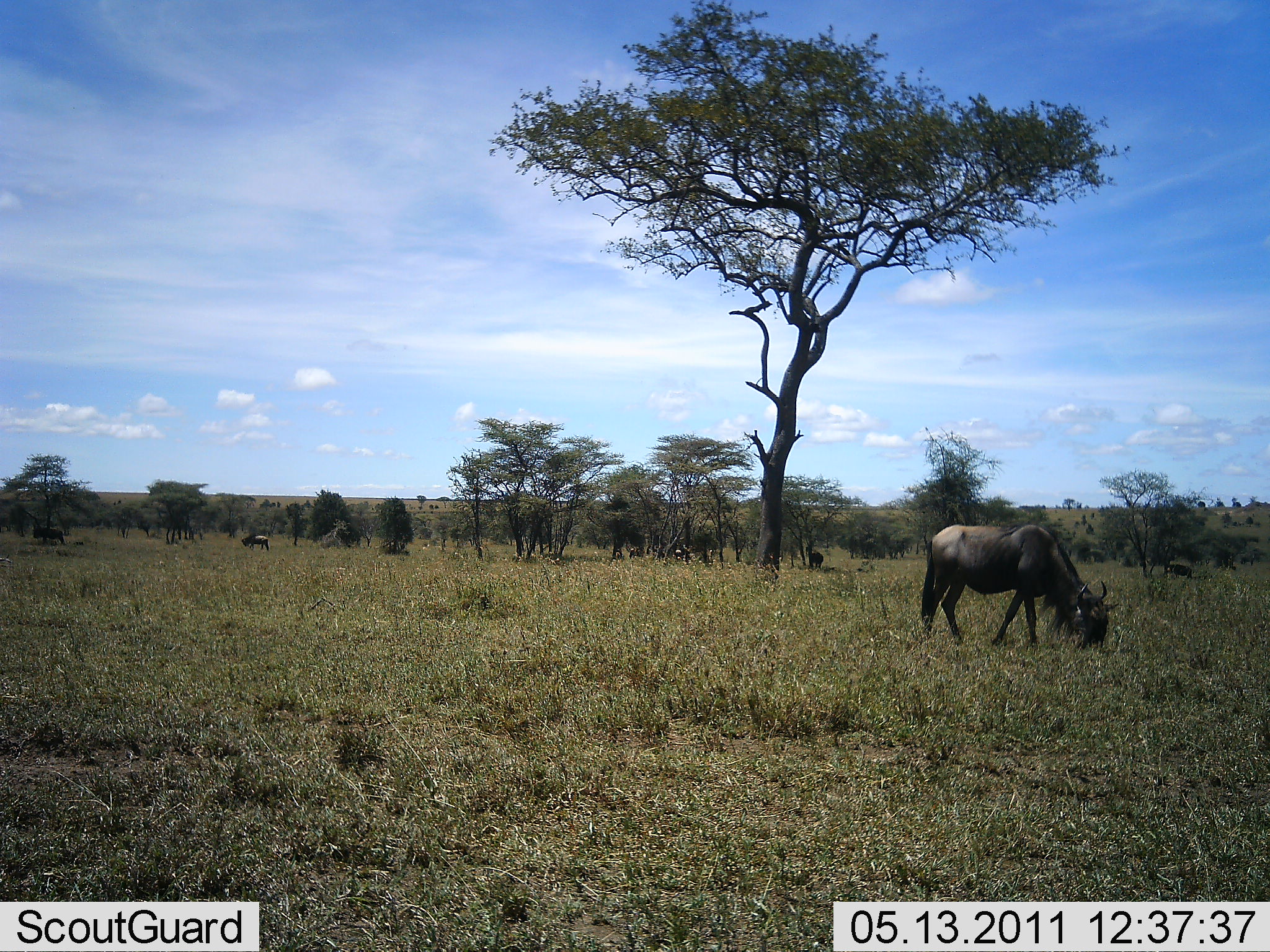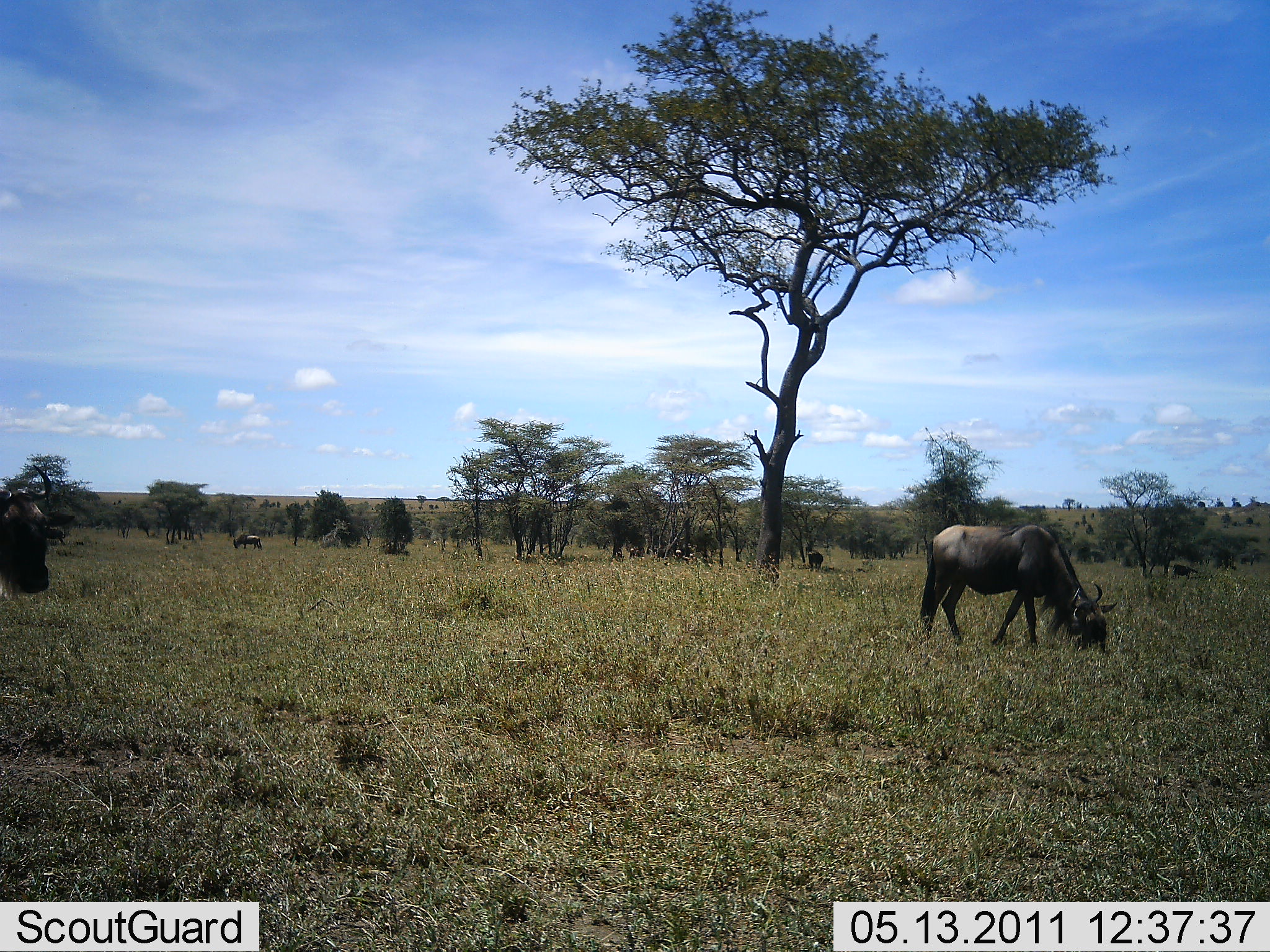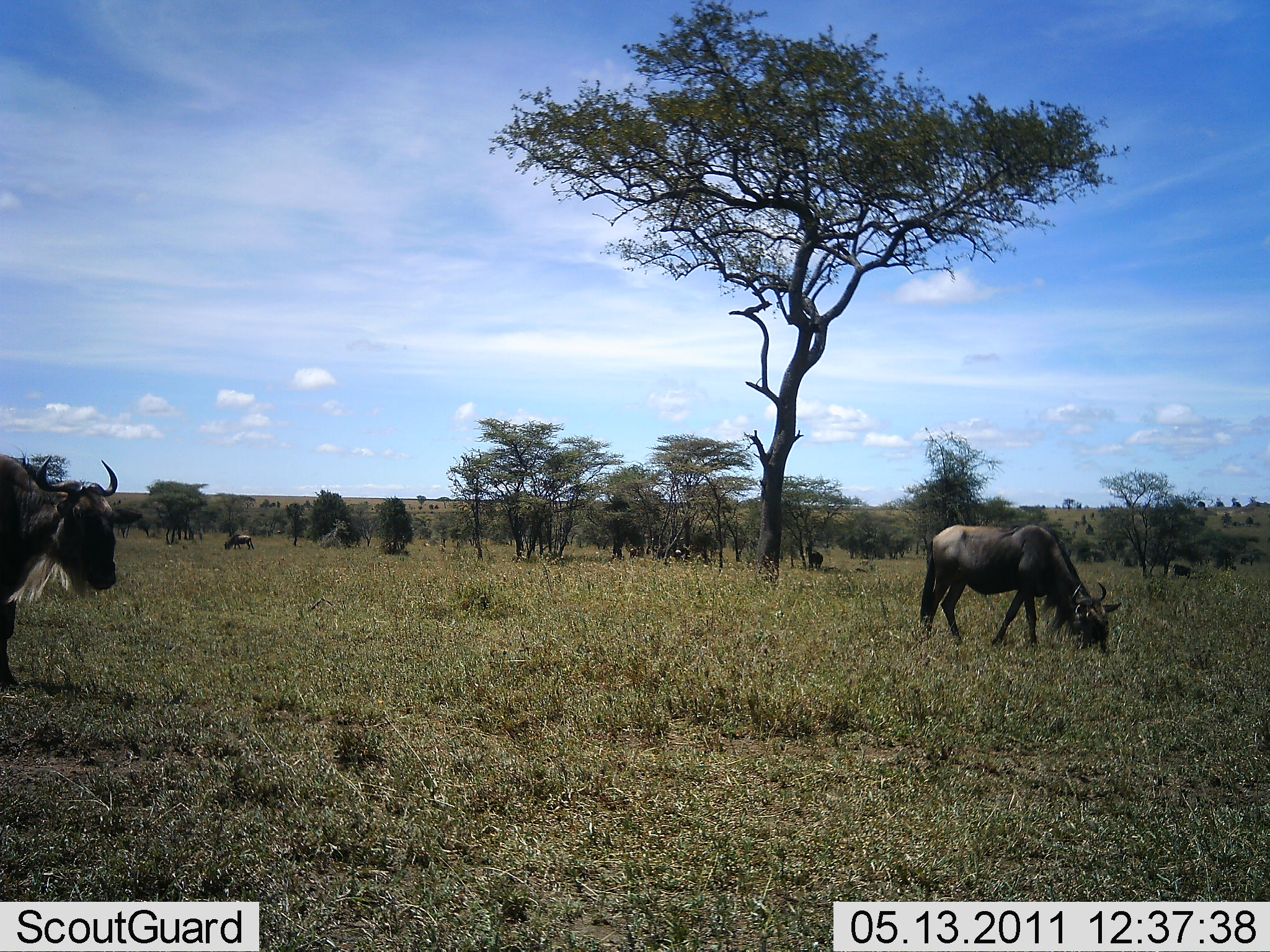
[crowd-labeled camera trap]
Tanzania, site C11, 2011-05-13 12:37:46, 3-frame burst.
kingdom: Animalia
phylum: Chordata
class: Mammalia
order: Artiodactyla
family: Bovidae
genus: Connochaetes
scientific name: Connochaetes taurinus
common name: blue wildebeest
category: wildebeest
Wildebeest (blue wildebeest) (Connochaetes taurinus), count 6. Behavior (volunteer vote fractions): standing 42%, resting 0%, moving 75%, interacting 0%. Young present (vote fraction): 0%. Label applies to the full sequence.